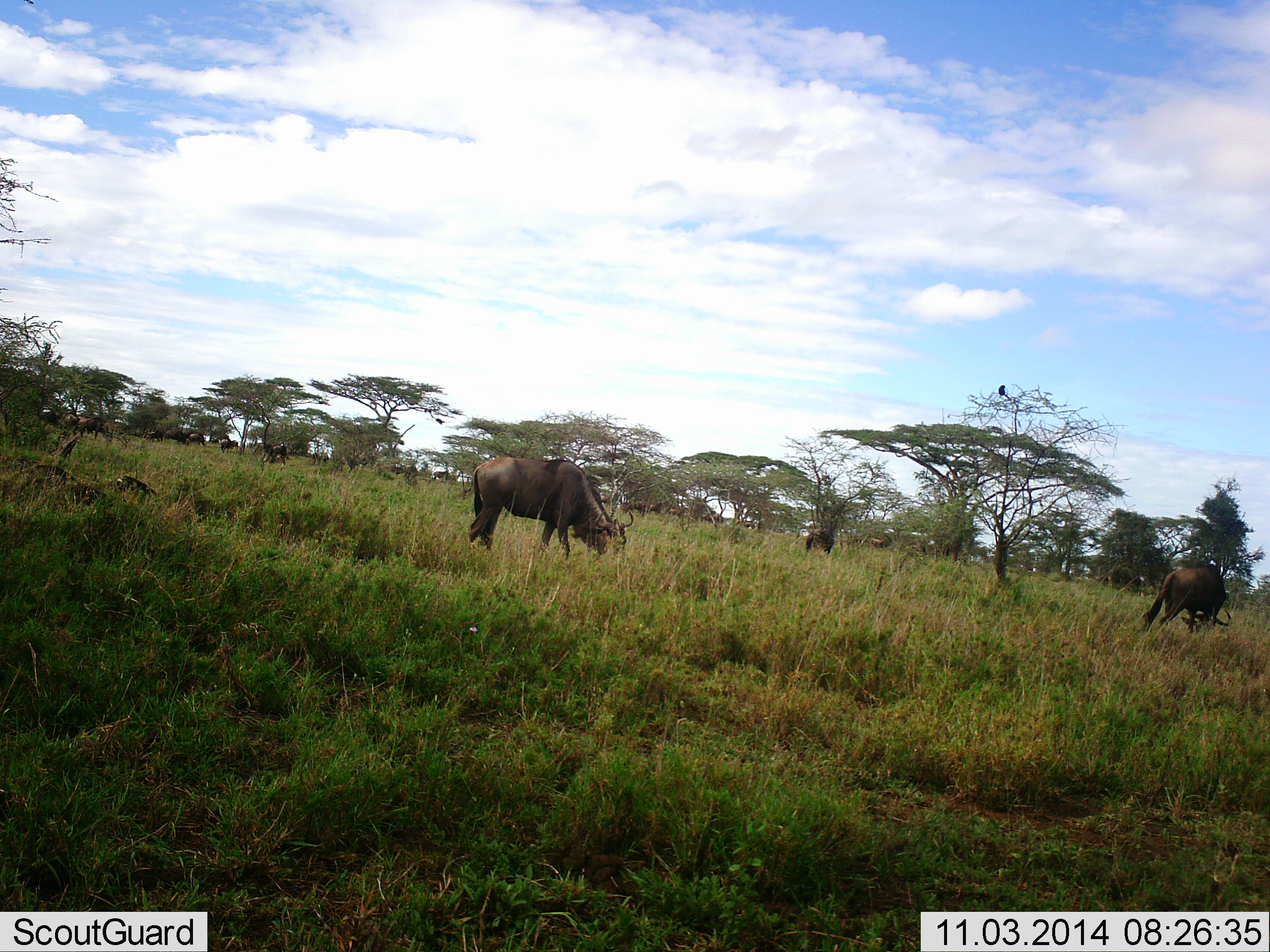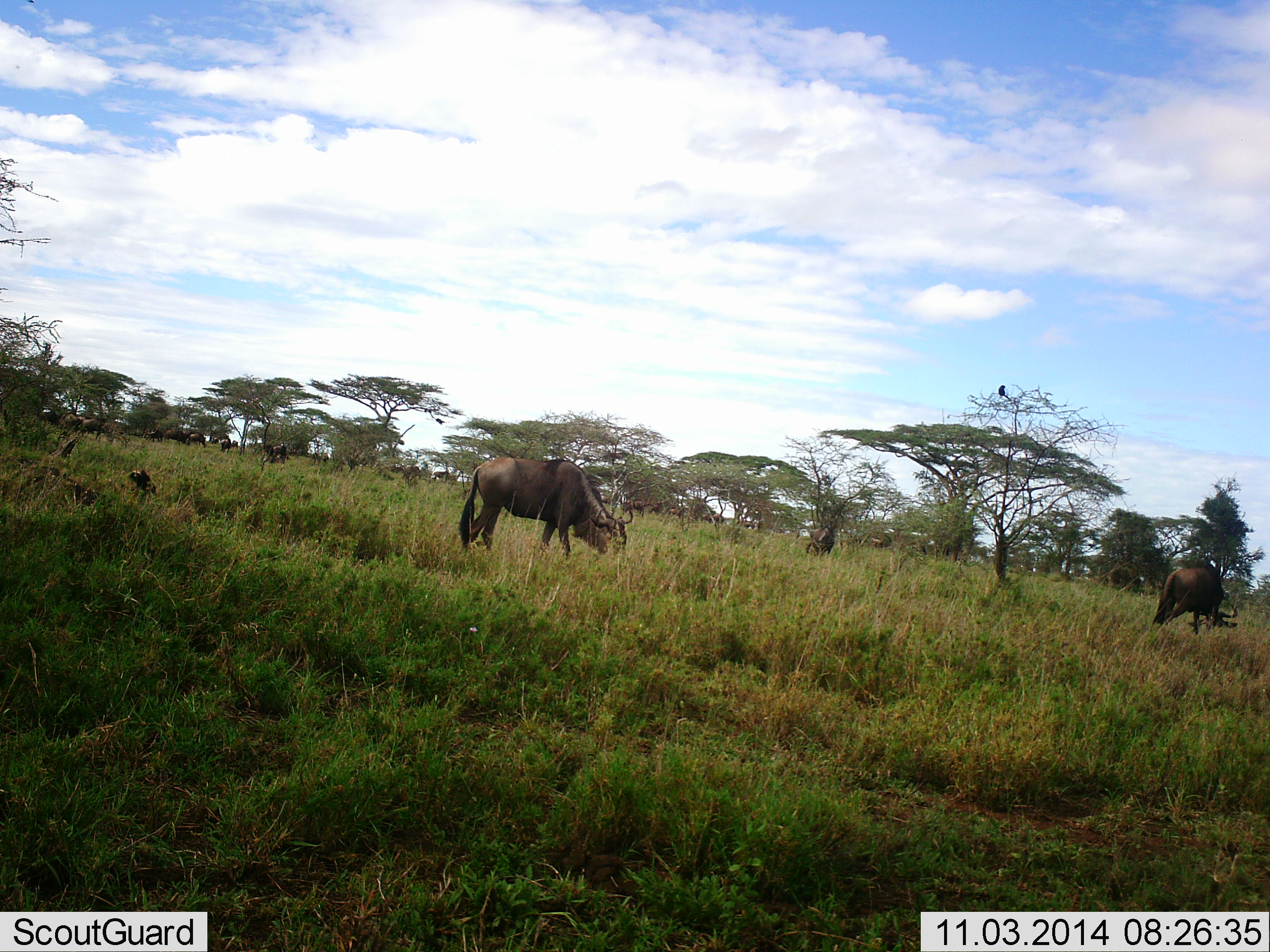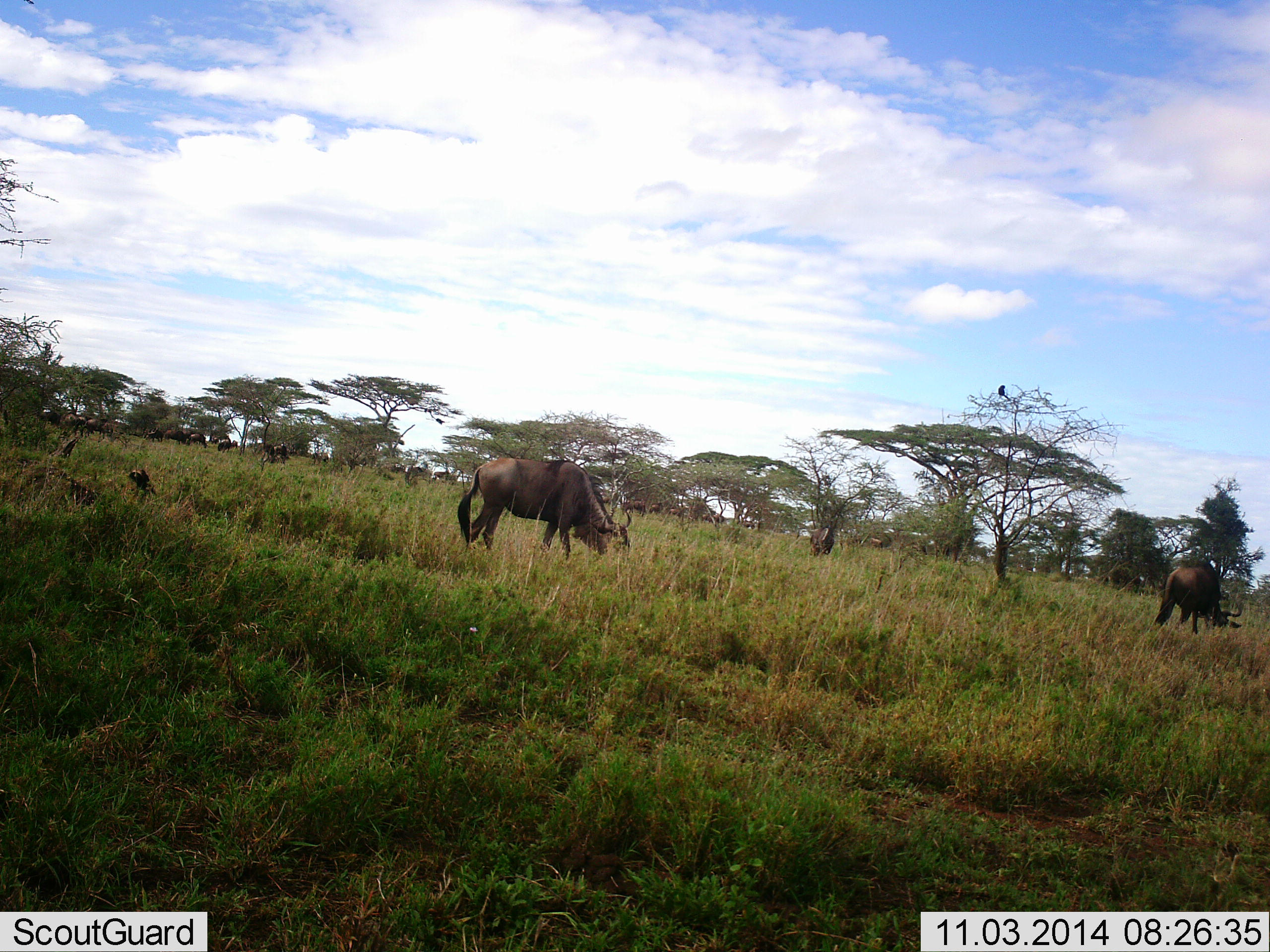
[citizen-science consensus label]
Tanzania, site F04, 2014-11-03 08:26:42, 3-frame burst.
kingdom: Animalia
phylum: Chordata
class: Mammalia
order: Artiodactyla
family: Bovidae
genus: Connochaetes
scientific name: Connochaetes taurinus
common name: blue wildebeest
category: wildebeest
Wildebeest (blue wildebeest) (Connochaetes taurinus), count 11-50. Behavior (volunteer vote fractions): standing 25%, resting 42%, moving 17%, interacting 0%. Young present (vote fraction): 8%. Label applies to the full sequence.